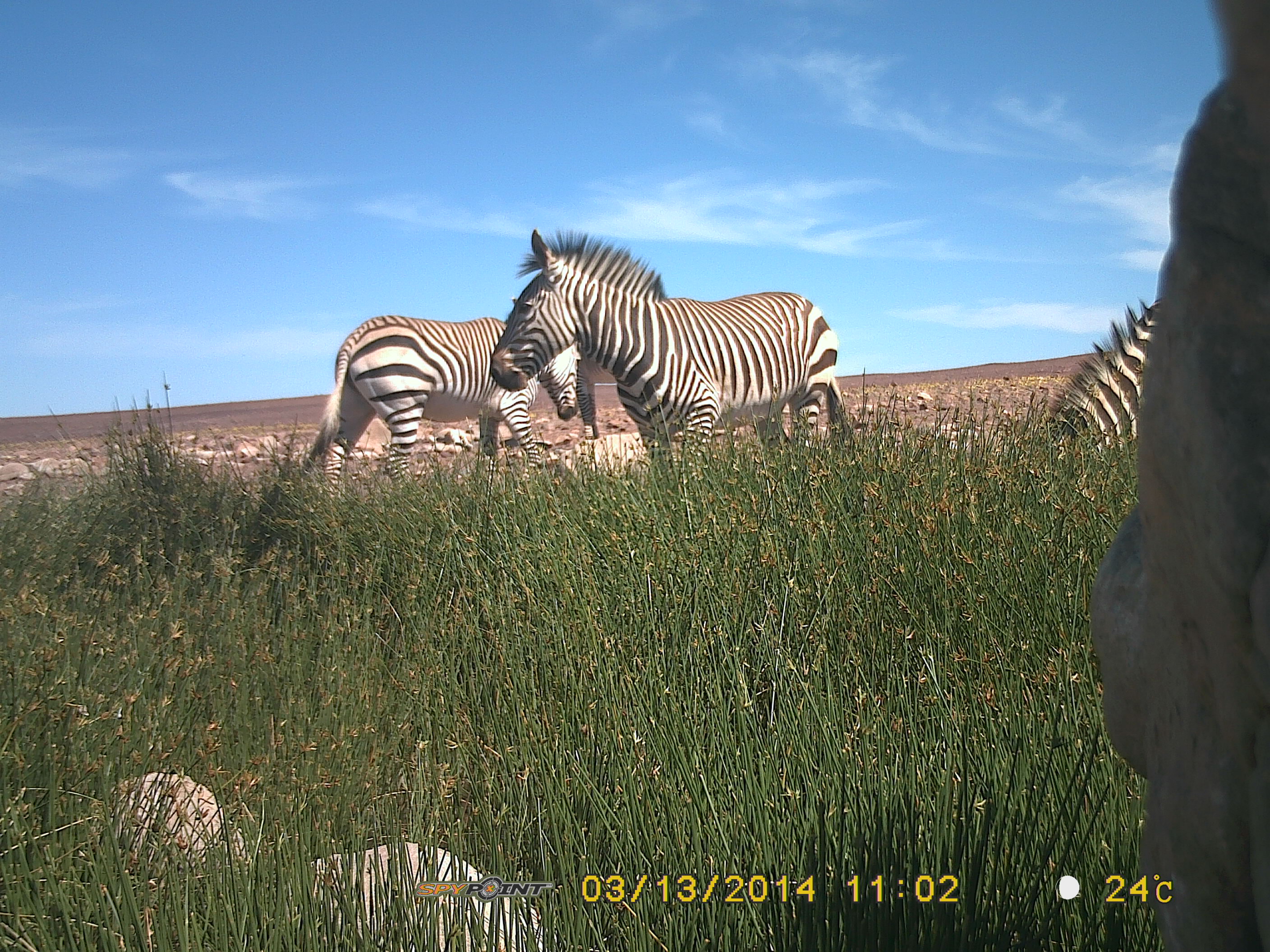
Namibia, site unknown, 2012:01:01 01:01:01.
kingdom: Animalia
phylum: Chordata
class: Mammalia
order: Perissodactyla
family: Equidae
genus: Equus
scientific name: Equus zebra hartmannae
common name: hartmann's mountain zebra